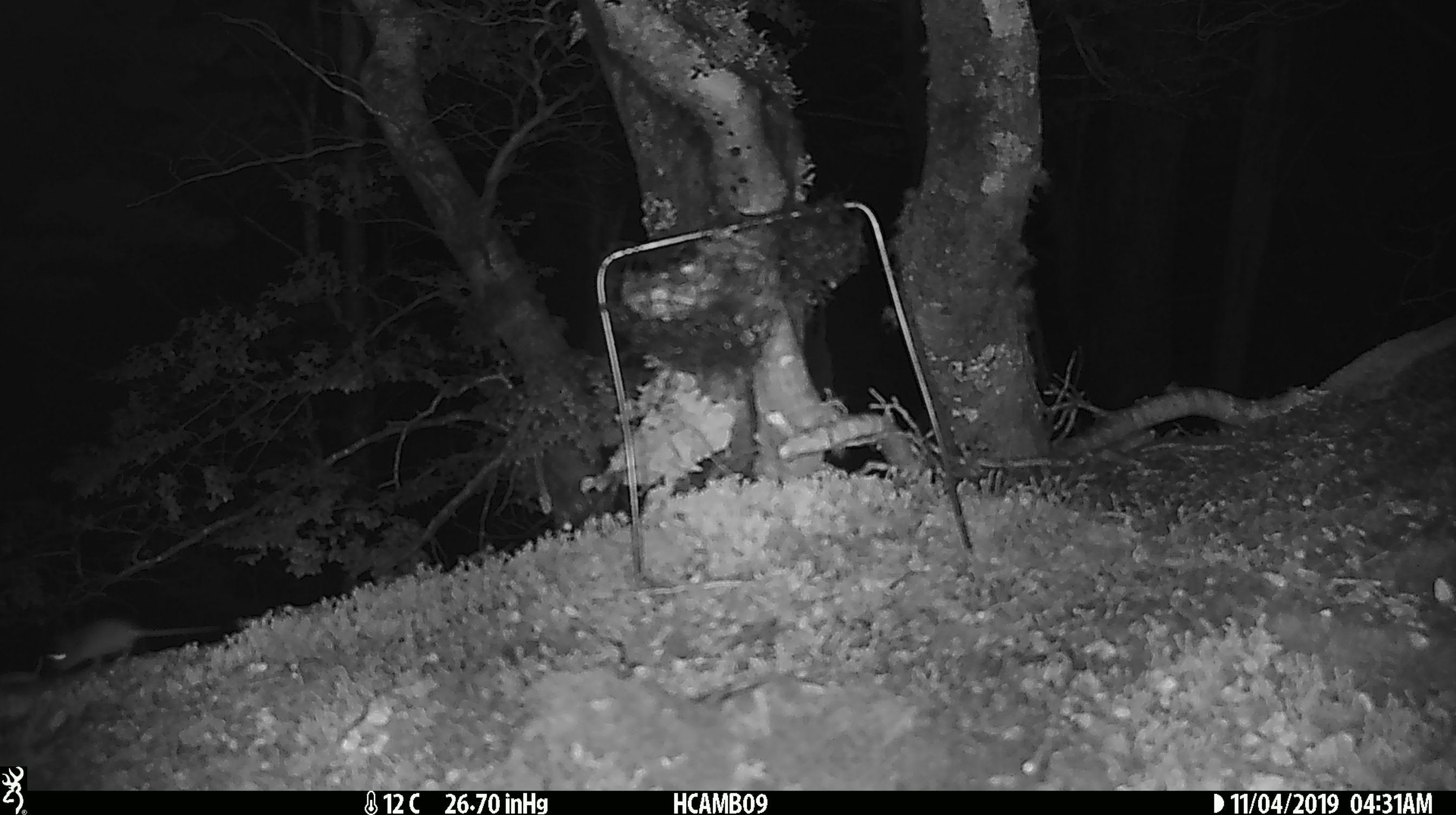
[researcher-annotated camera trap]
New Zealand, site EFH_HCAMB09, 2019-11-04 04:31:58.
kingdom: Animalia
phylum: Chordata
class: Mammalia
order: Rodentia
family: Muridae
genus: Mus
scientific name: Mus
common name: mouse